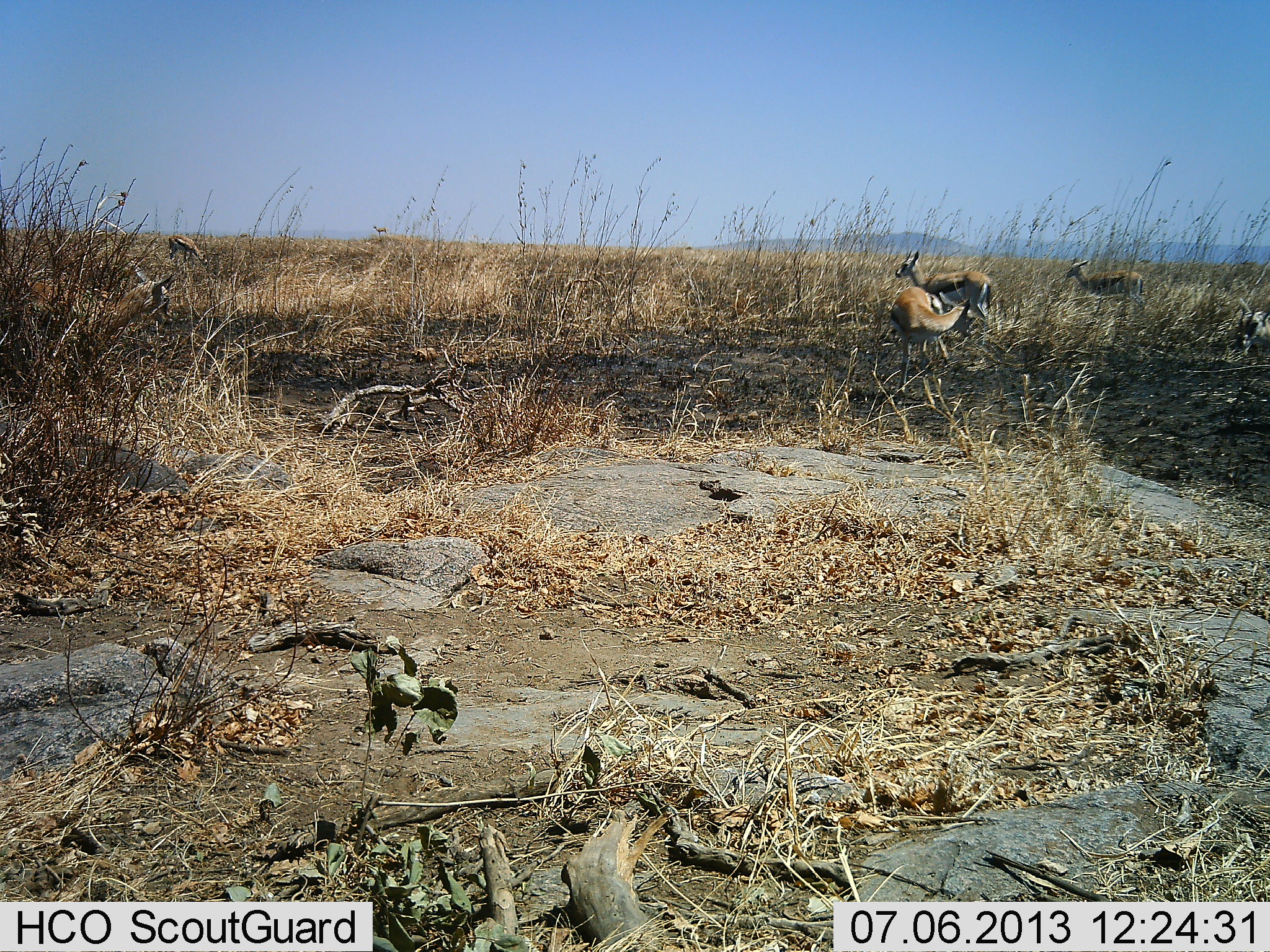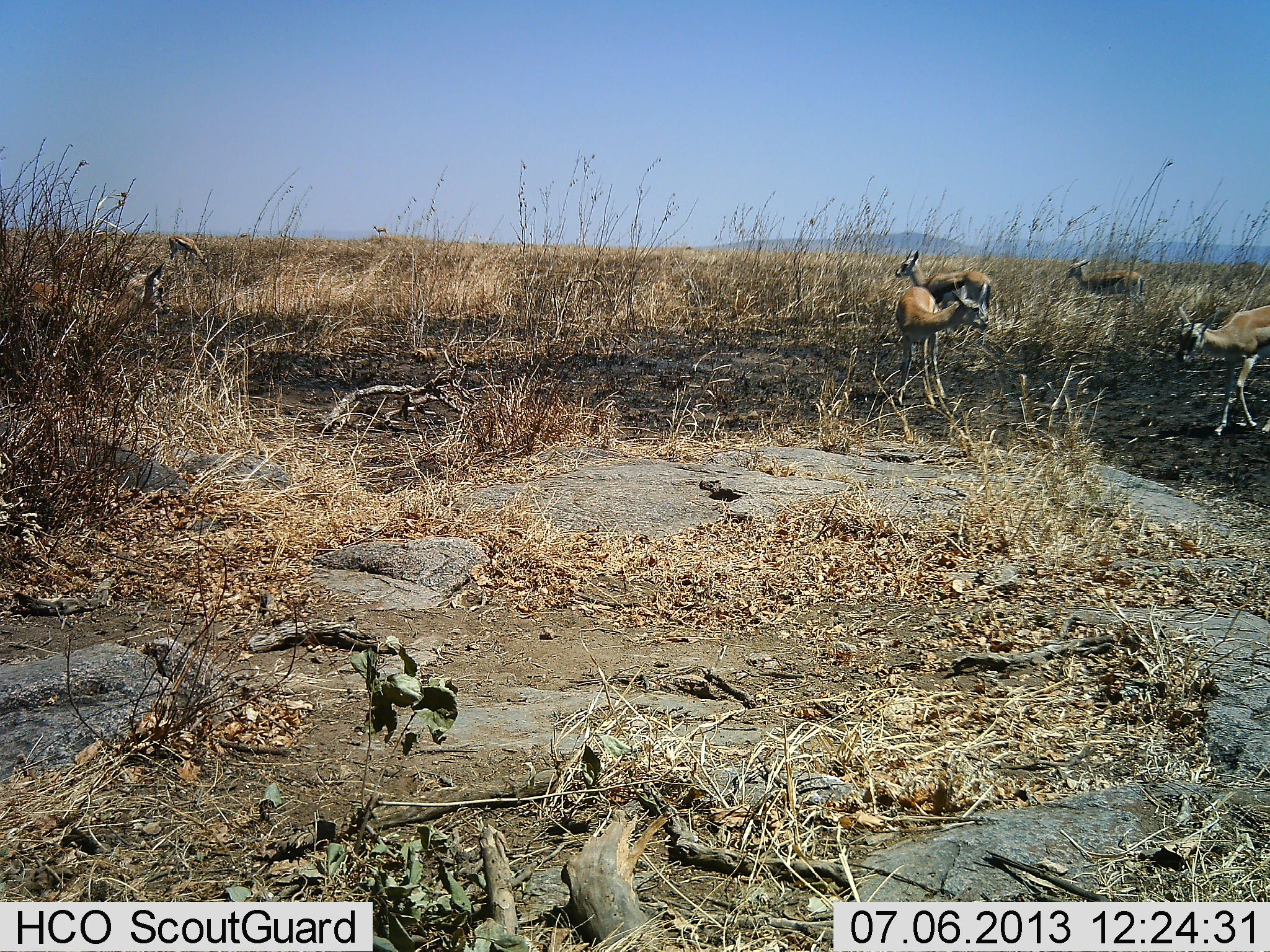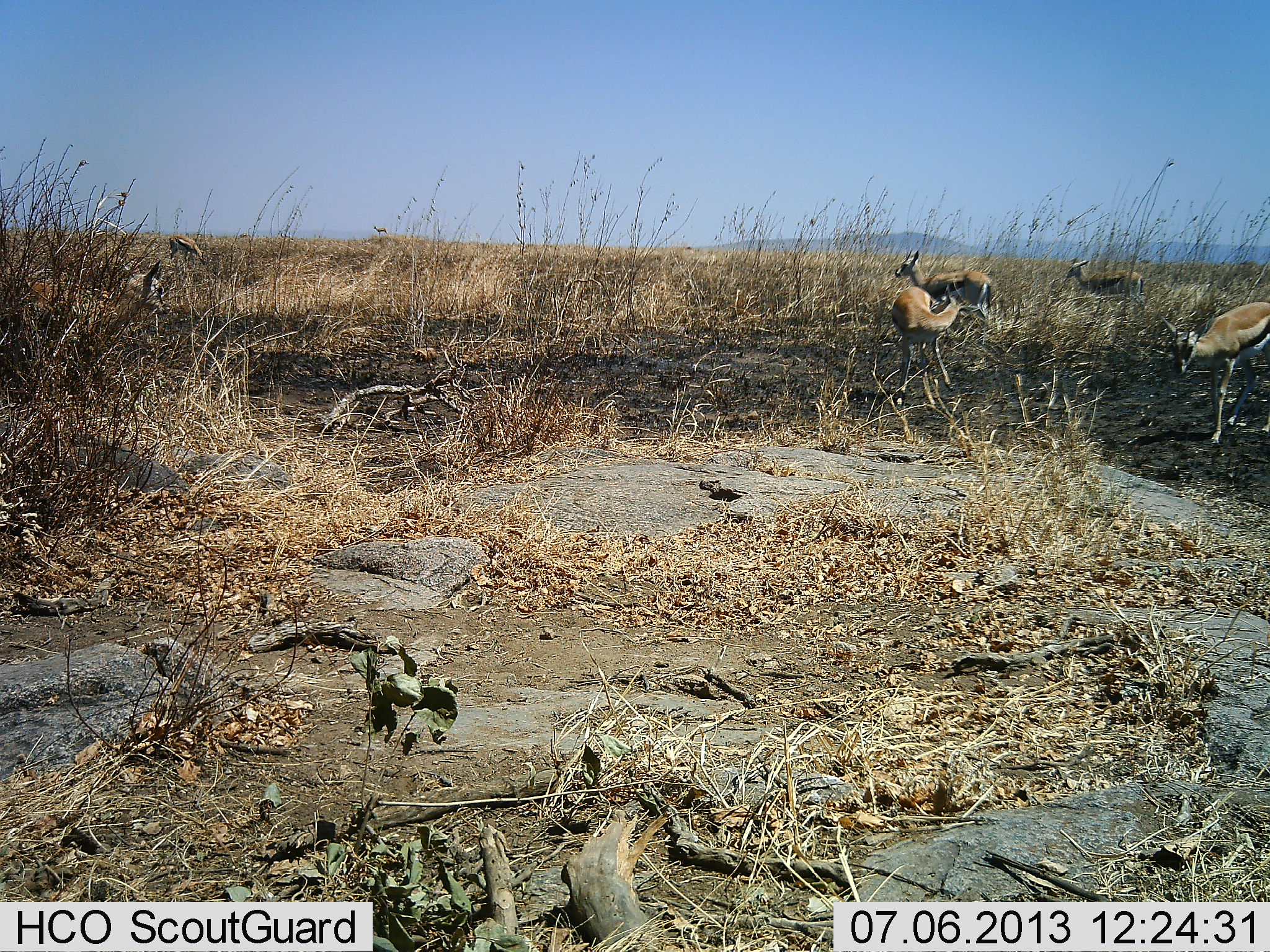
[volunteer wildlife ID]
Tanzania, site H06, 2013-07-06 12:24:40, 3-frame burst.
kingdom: Animalia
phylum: Chordata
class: Mammalia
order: Artiodactyla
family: Bovidae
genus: Eudorcas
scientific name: Eudorcas thomsonii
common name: thomson's gazelle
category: gazellethomsons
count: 6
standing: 87%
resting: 0%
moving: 61%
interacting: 3%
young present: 0%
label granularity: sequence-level